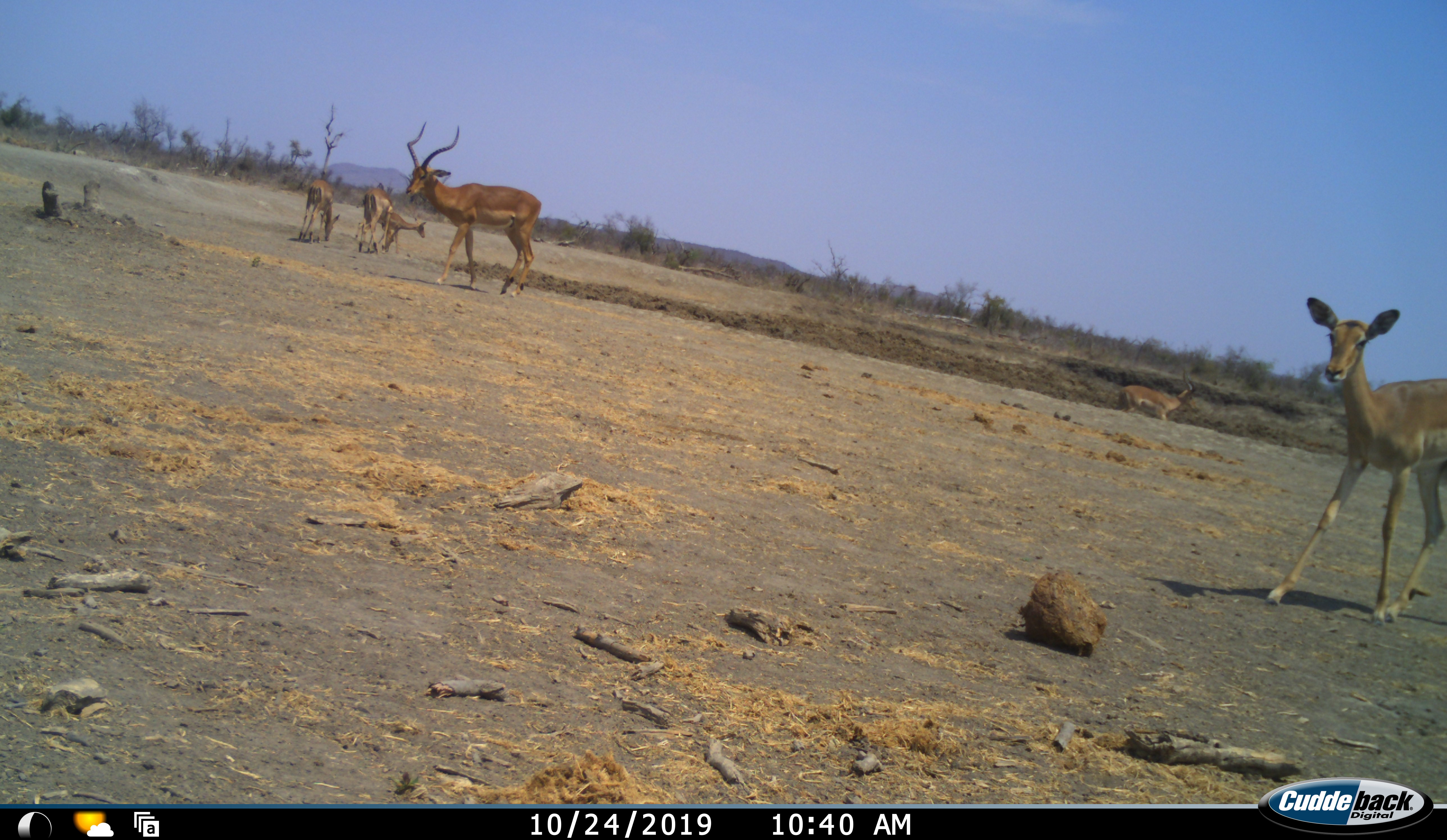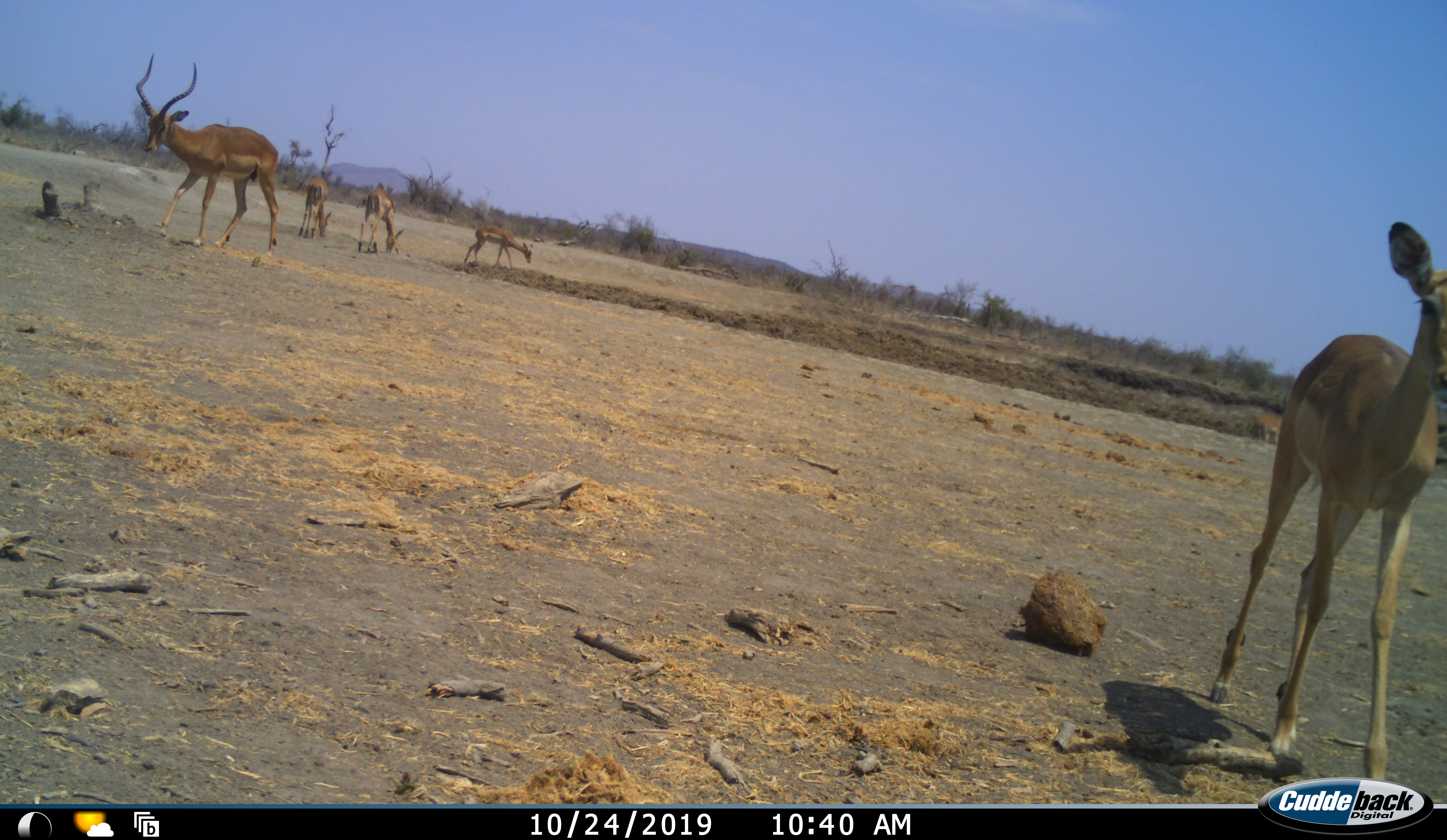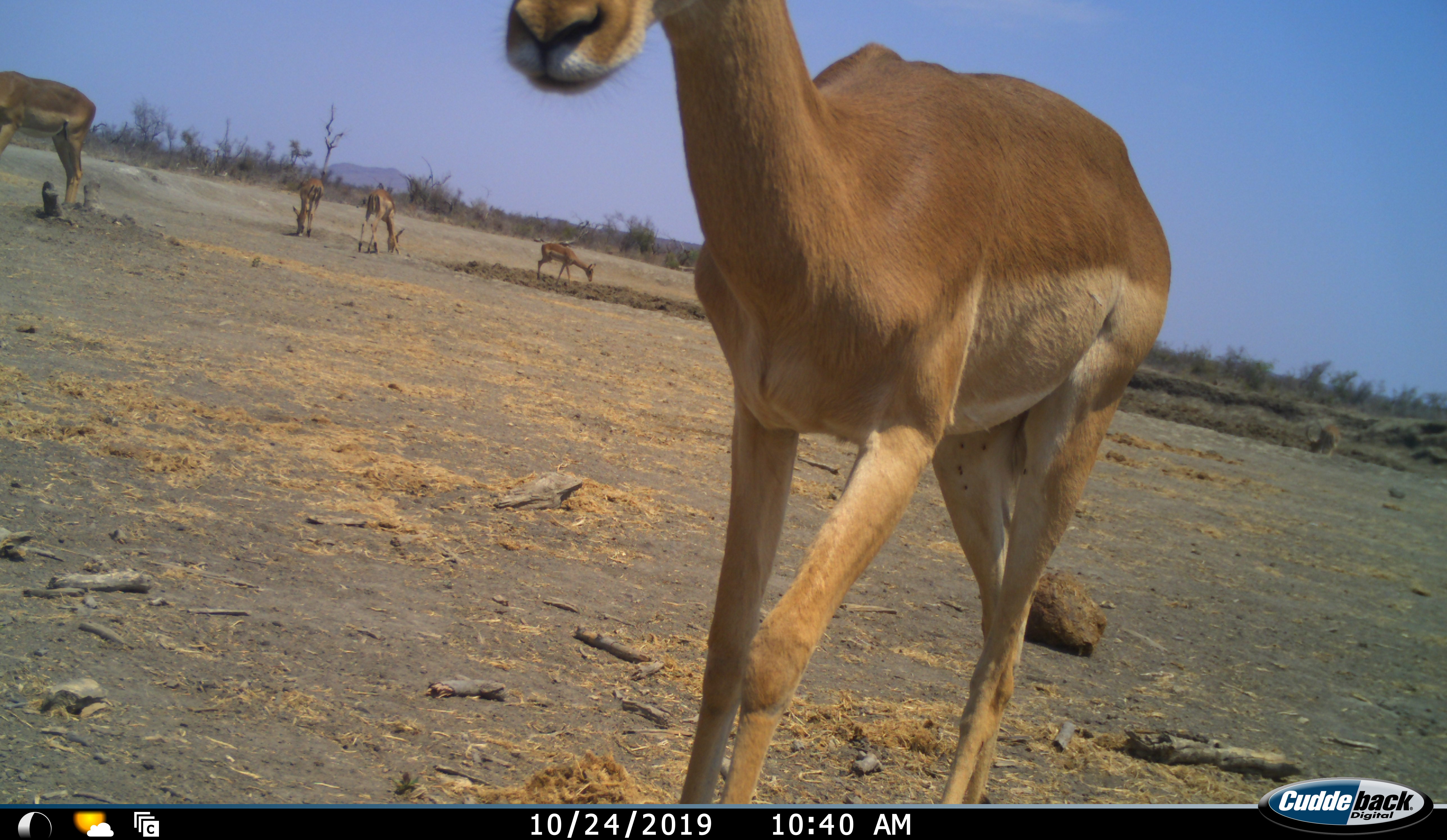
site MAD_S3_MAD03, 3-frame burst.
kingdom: Animalia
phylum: Chordata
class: Mammalia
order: Artiodactyla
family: Bovidae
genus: Aepyceros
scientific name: Aepyceros melampus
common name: impala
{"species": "impala (Aepyceros melampus)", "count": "6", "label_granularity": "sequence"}